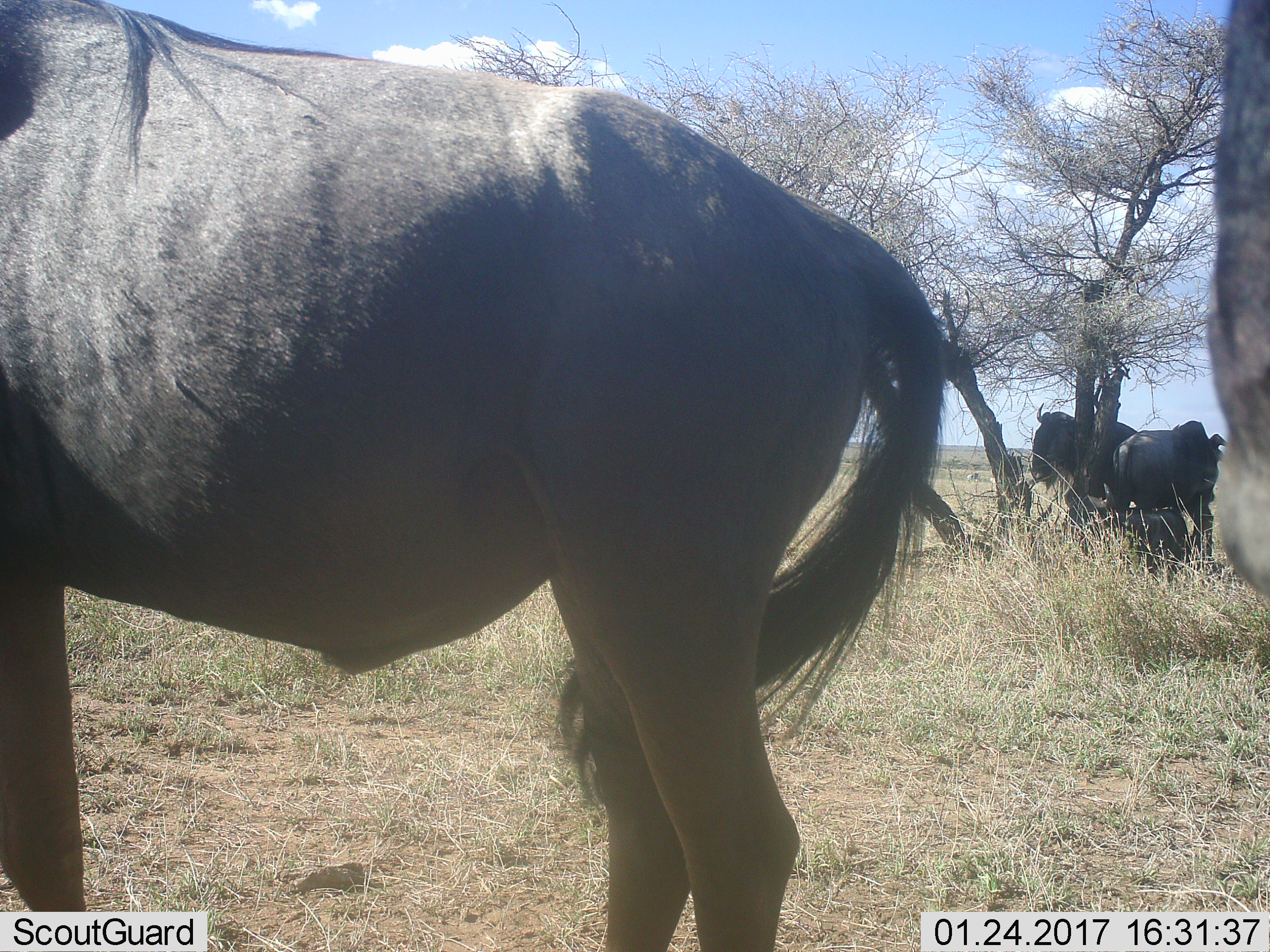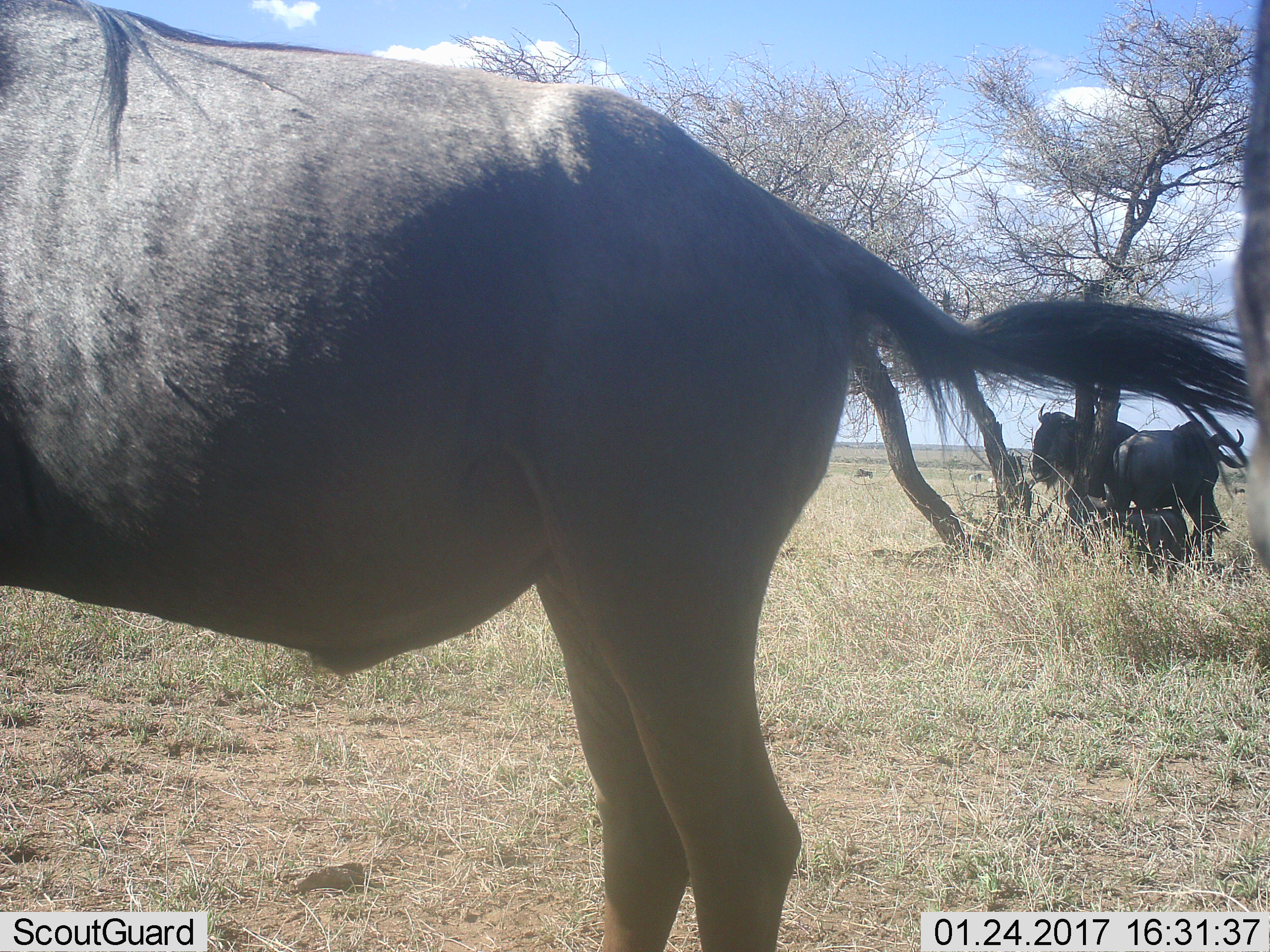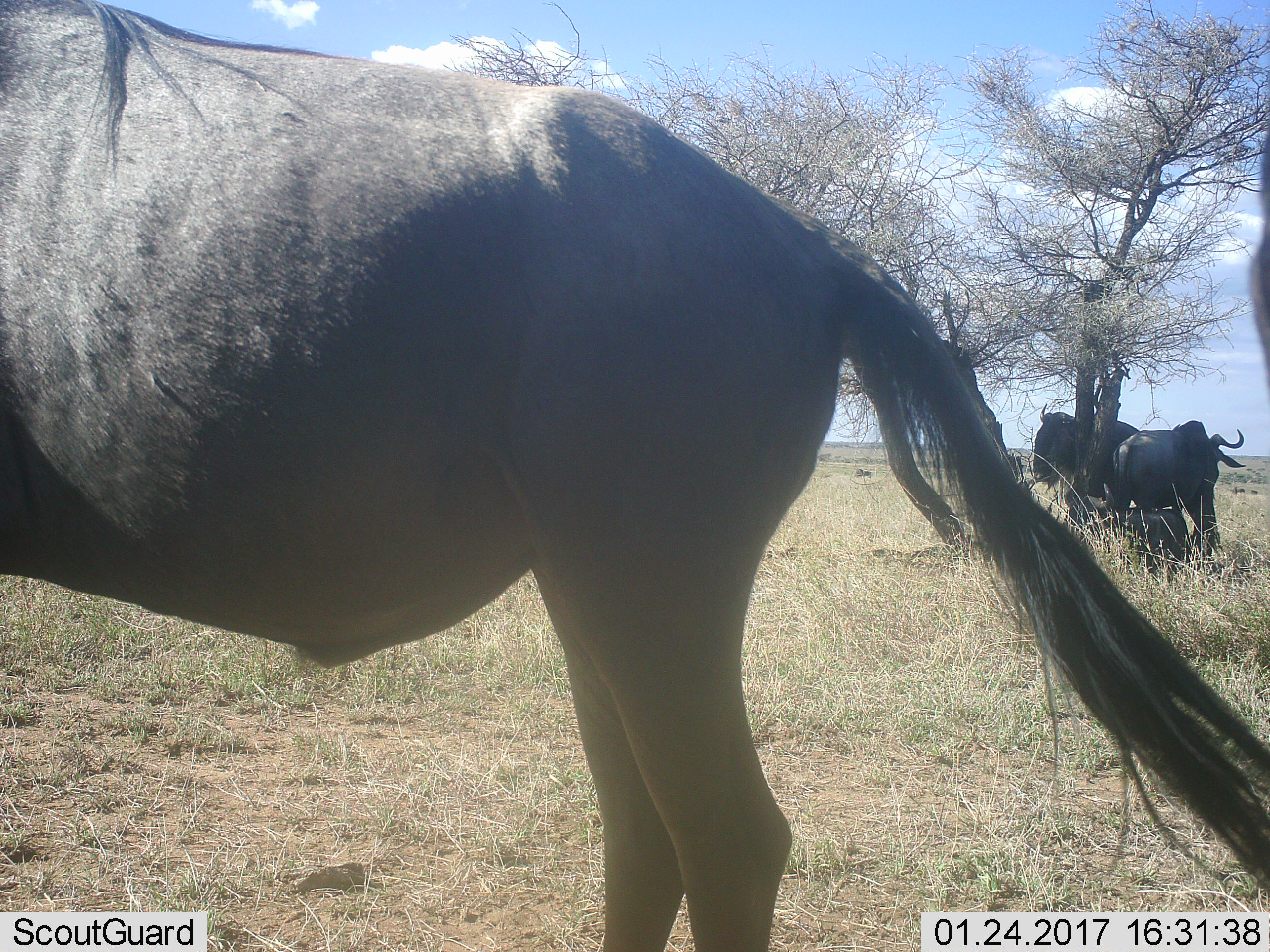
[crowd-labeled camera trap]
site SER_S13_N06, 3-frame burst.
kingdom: Animalia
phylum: Chordata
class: Mammalia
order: Artiodactyla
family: Bovidae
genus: Connochaetes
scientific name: Connochaetes taurinus taurinus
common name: blue wildebeest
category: wildebeestblue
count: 5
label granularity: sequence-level